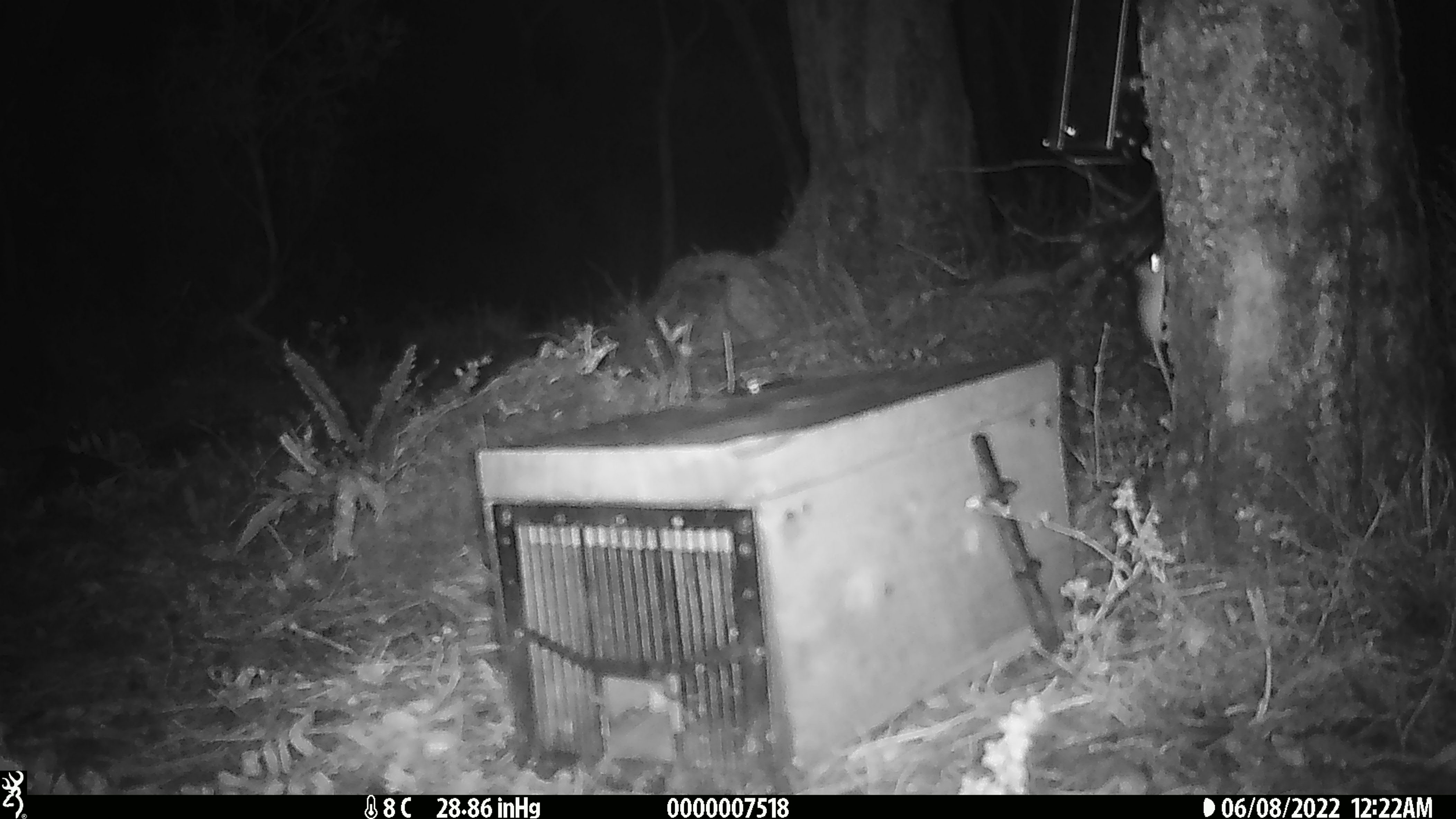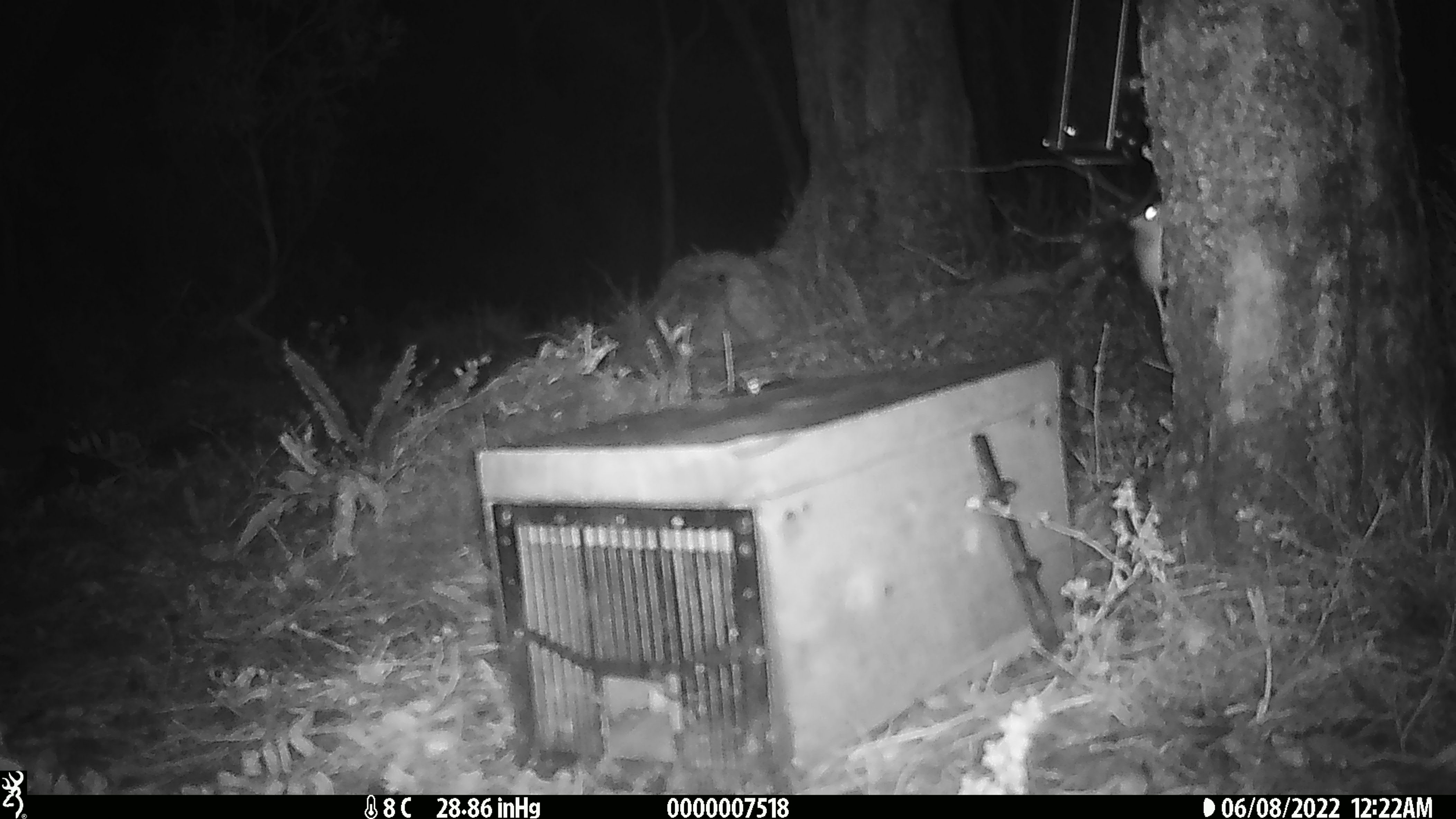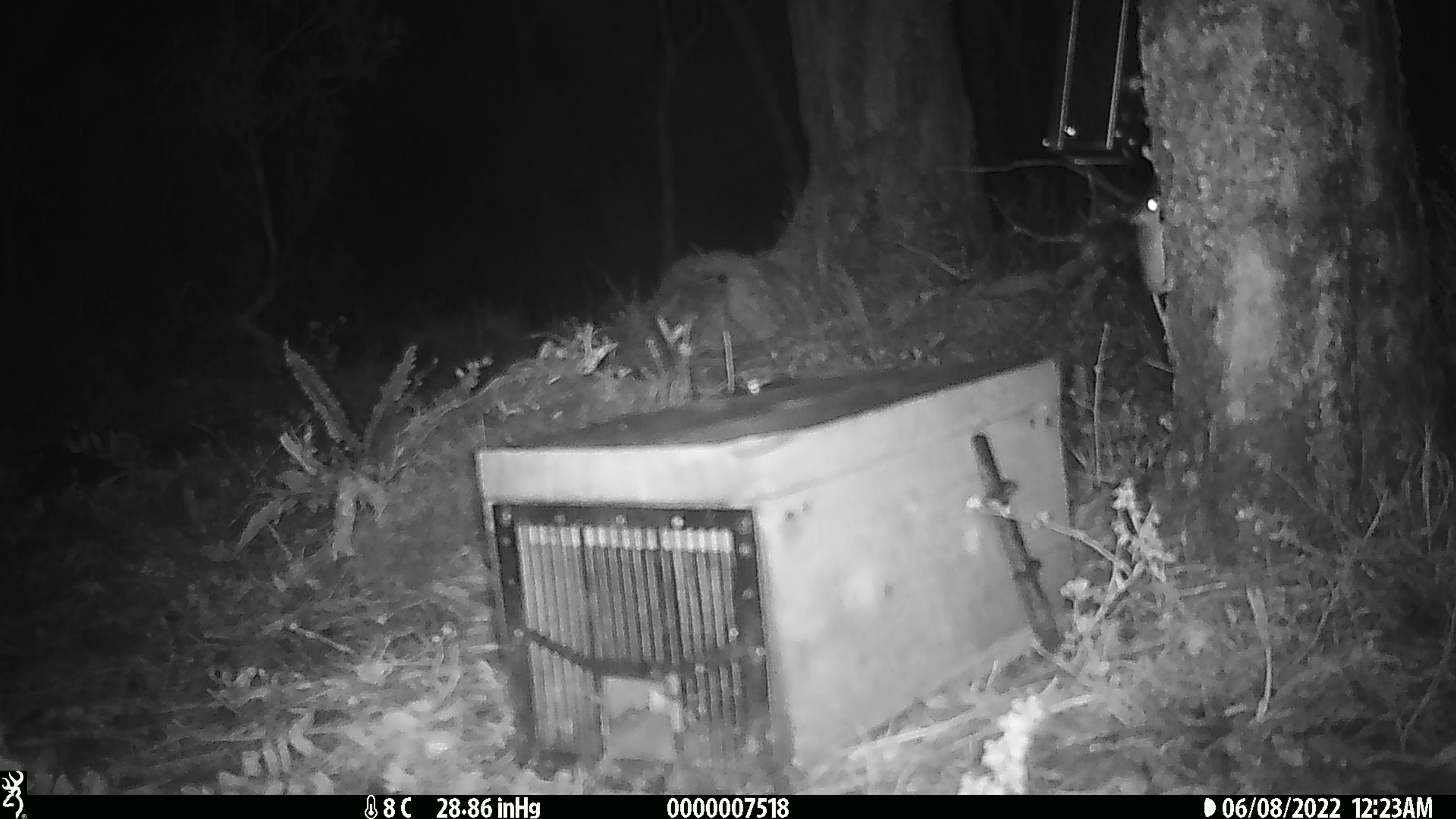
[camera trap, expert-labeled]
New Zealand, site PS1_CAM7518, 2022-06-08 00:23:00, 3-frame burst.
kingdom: Animalia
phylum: Chordata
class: Mammalia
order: Rodentia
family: Muridae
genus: Mus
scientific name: Mus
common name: mouse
Mouse (Mus).